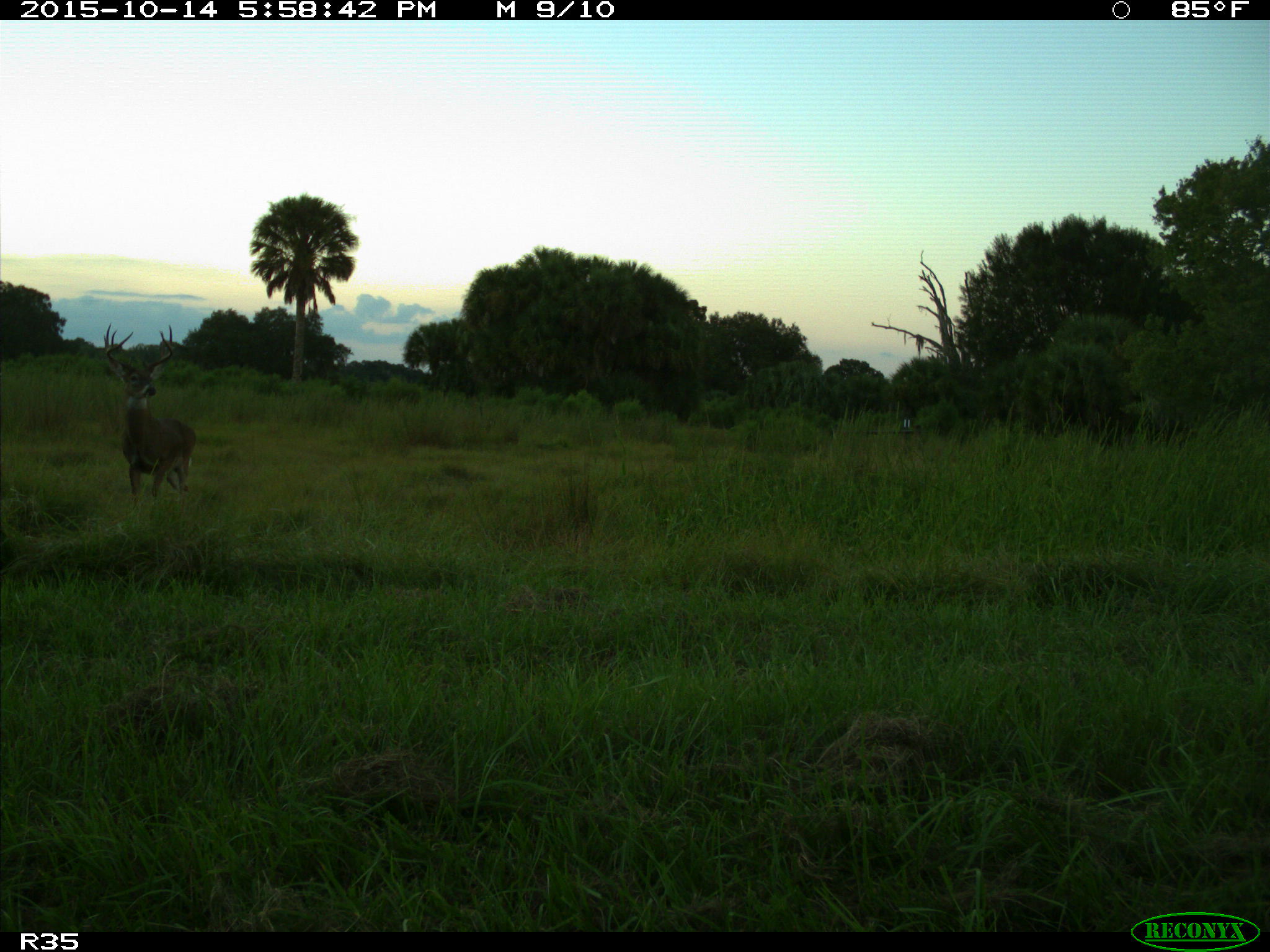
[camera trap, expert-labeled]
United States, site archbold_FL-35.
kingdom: Animalia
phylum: Chordata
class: Mammalia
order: Artiodactyla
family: Cervidae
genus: Odocoileus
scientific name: Odocoileus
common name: deer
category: unidentified deer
Unidentified deer (deer) (Odocoileus).